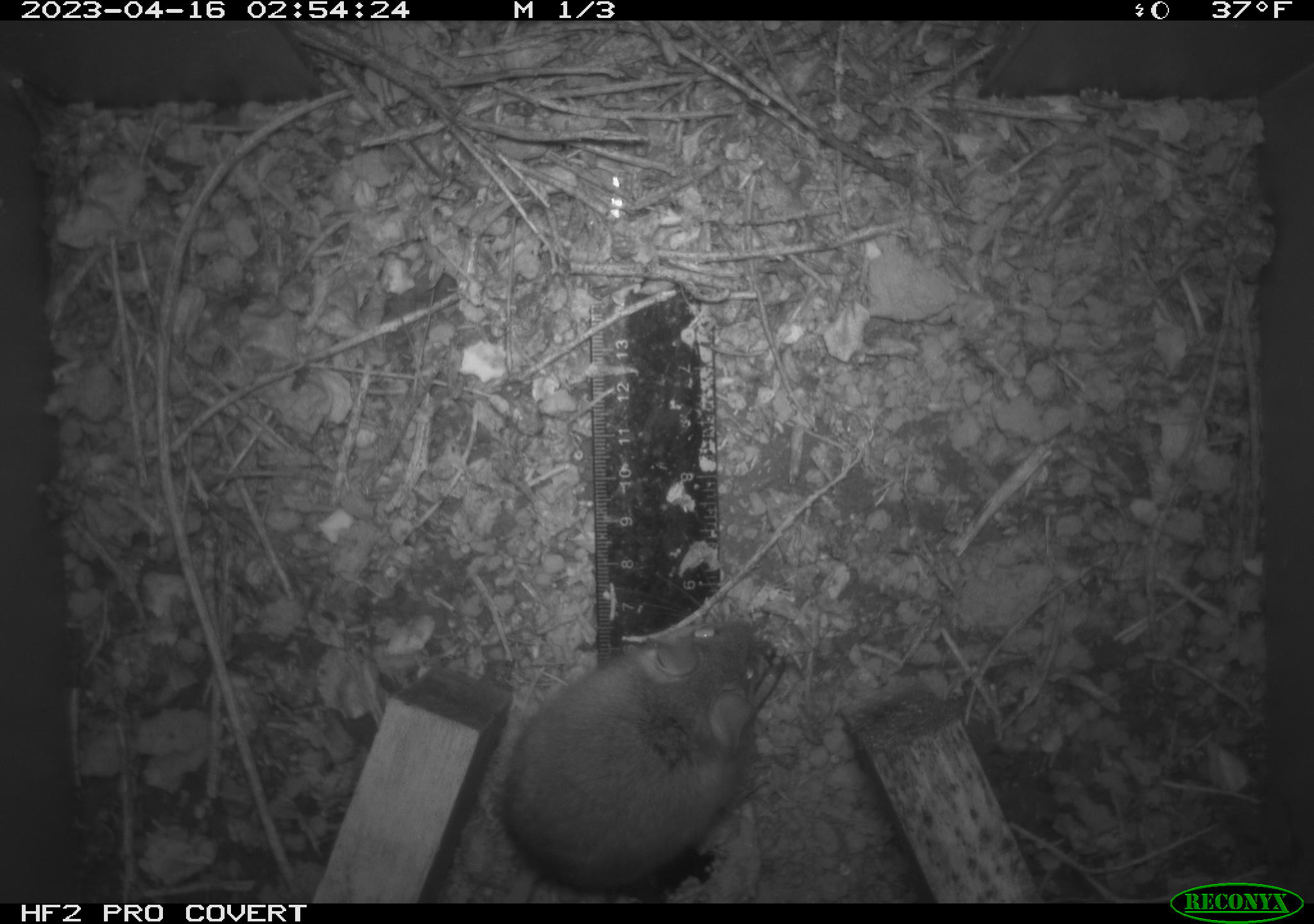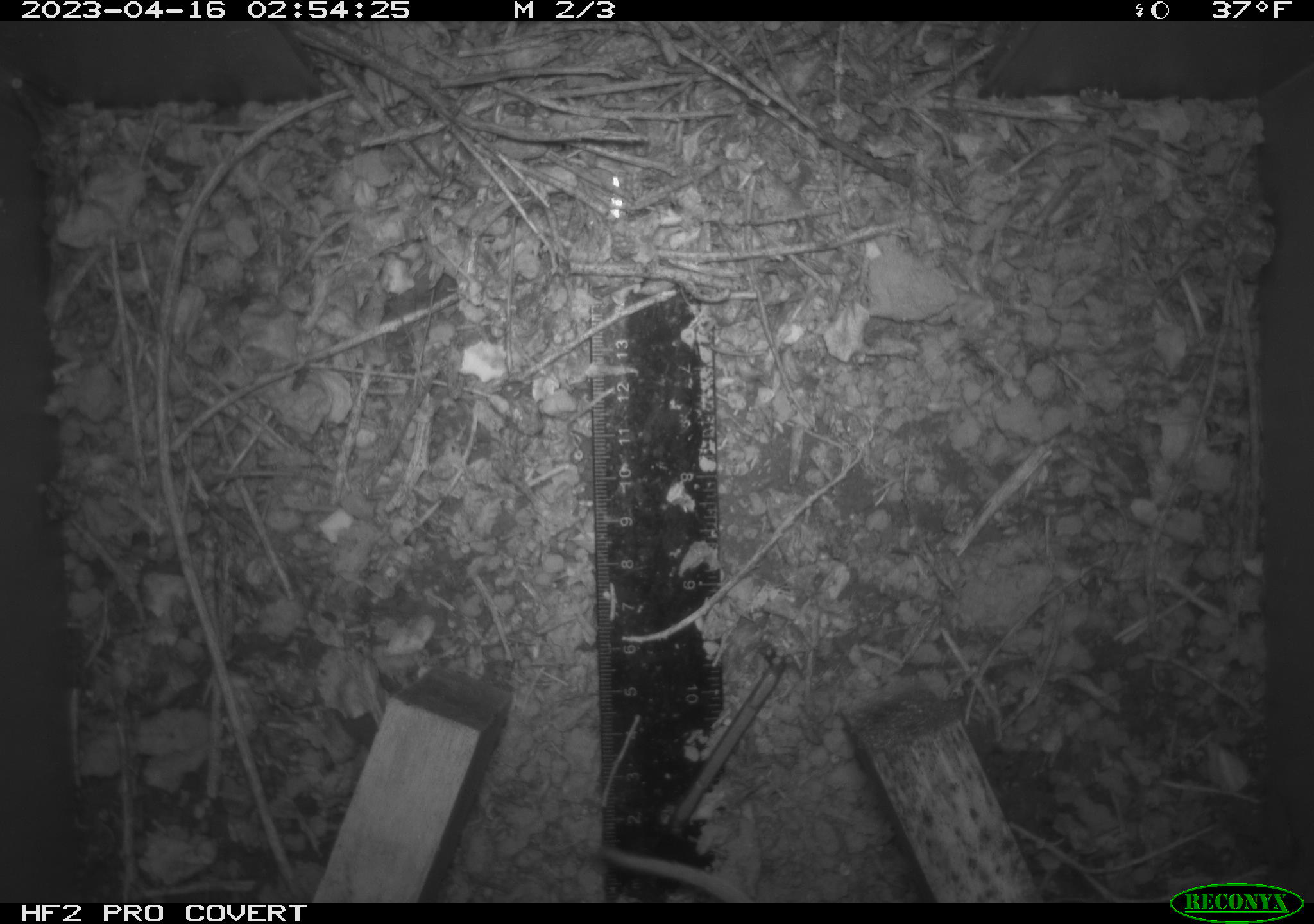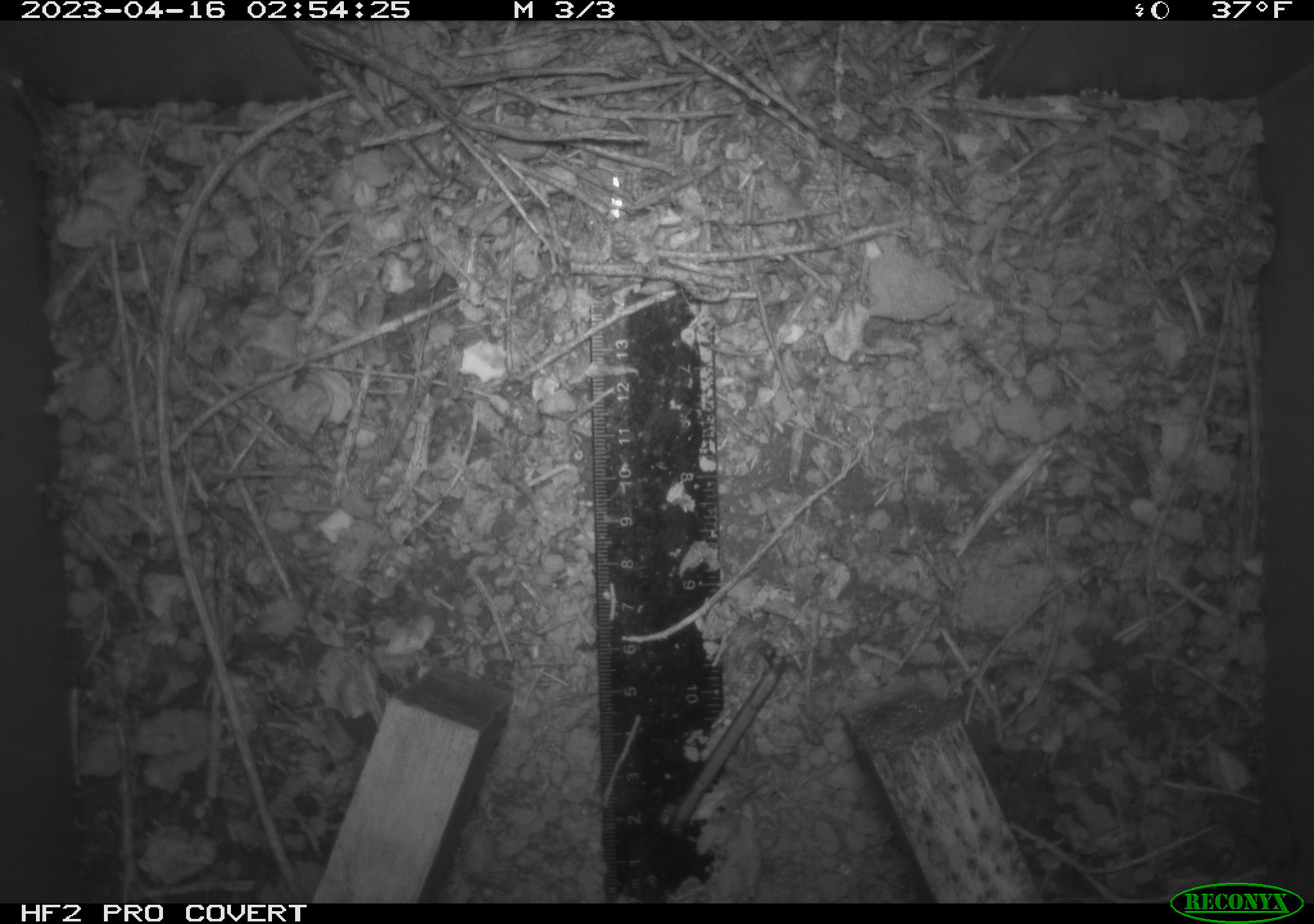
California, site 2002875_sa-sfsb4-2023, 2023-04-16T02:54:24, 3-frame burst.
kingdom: Animalia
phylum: Chordata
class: Mammalia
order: Rodentia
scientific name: Rodentia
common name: mouse species